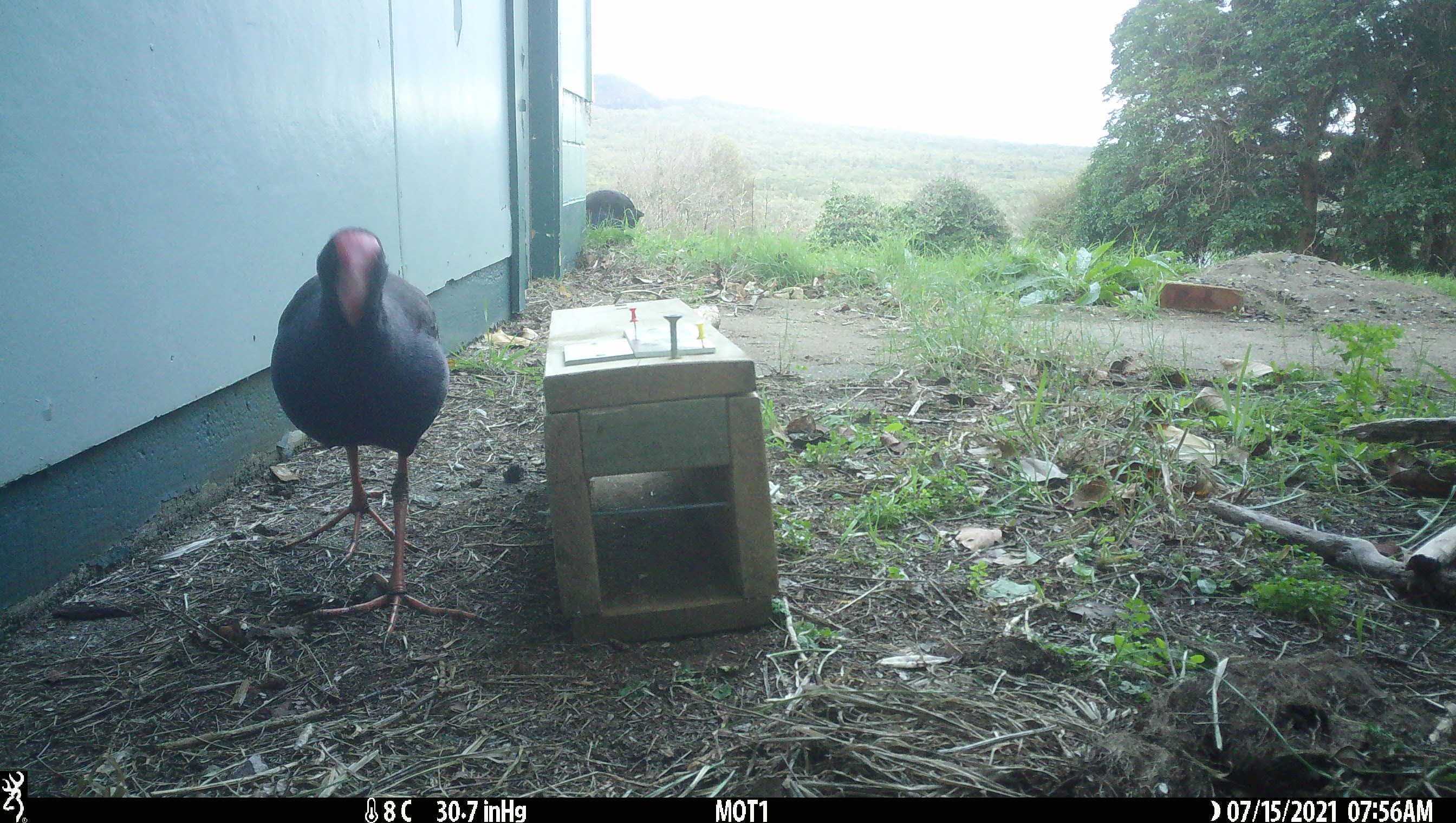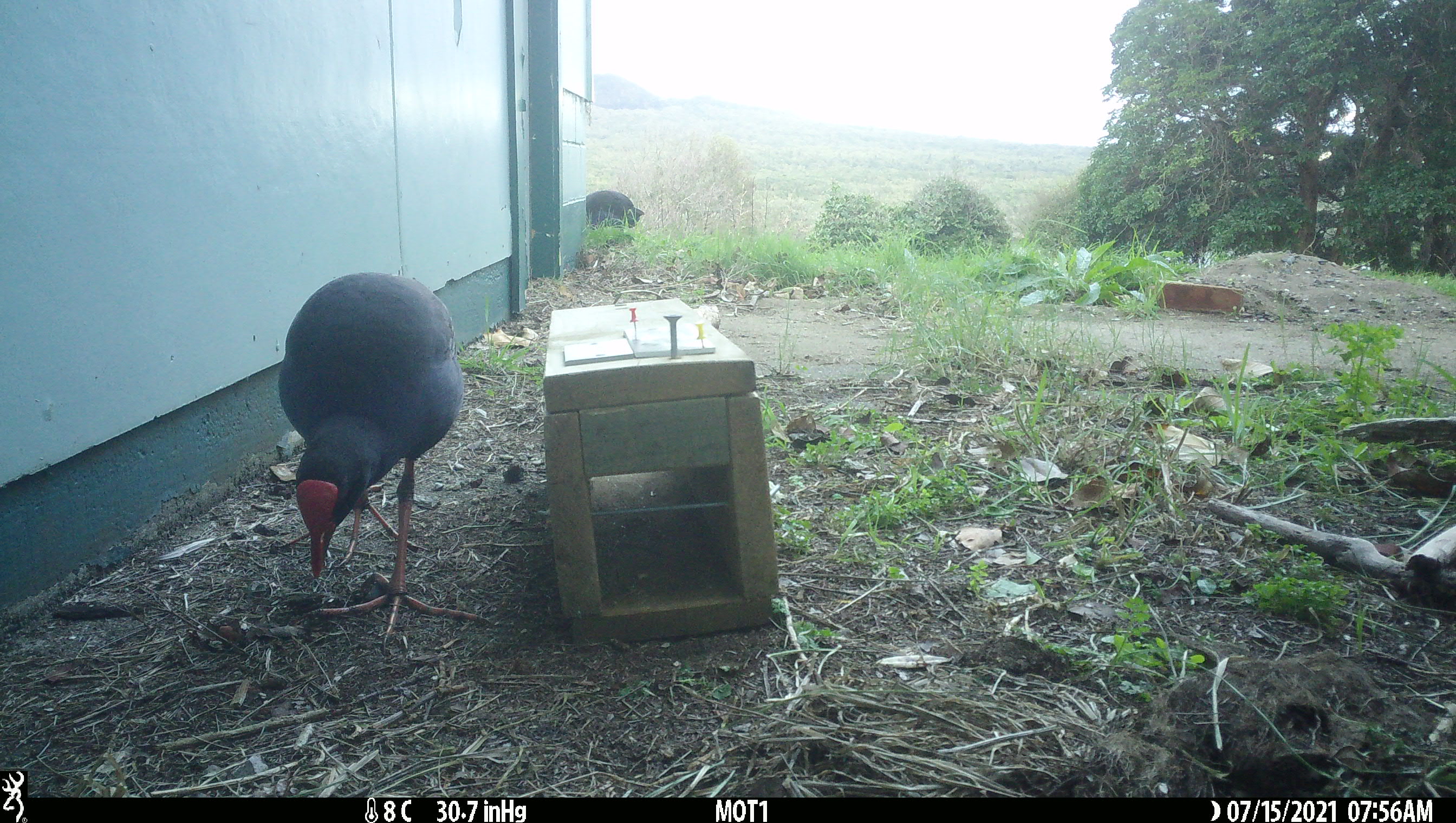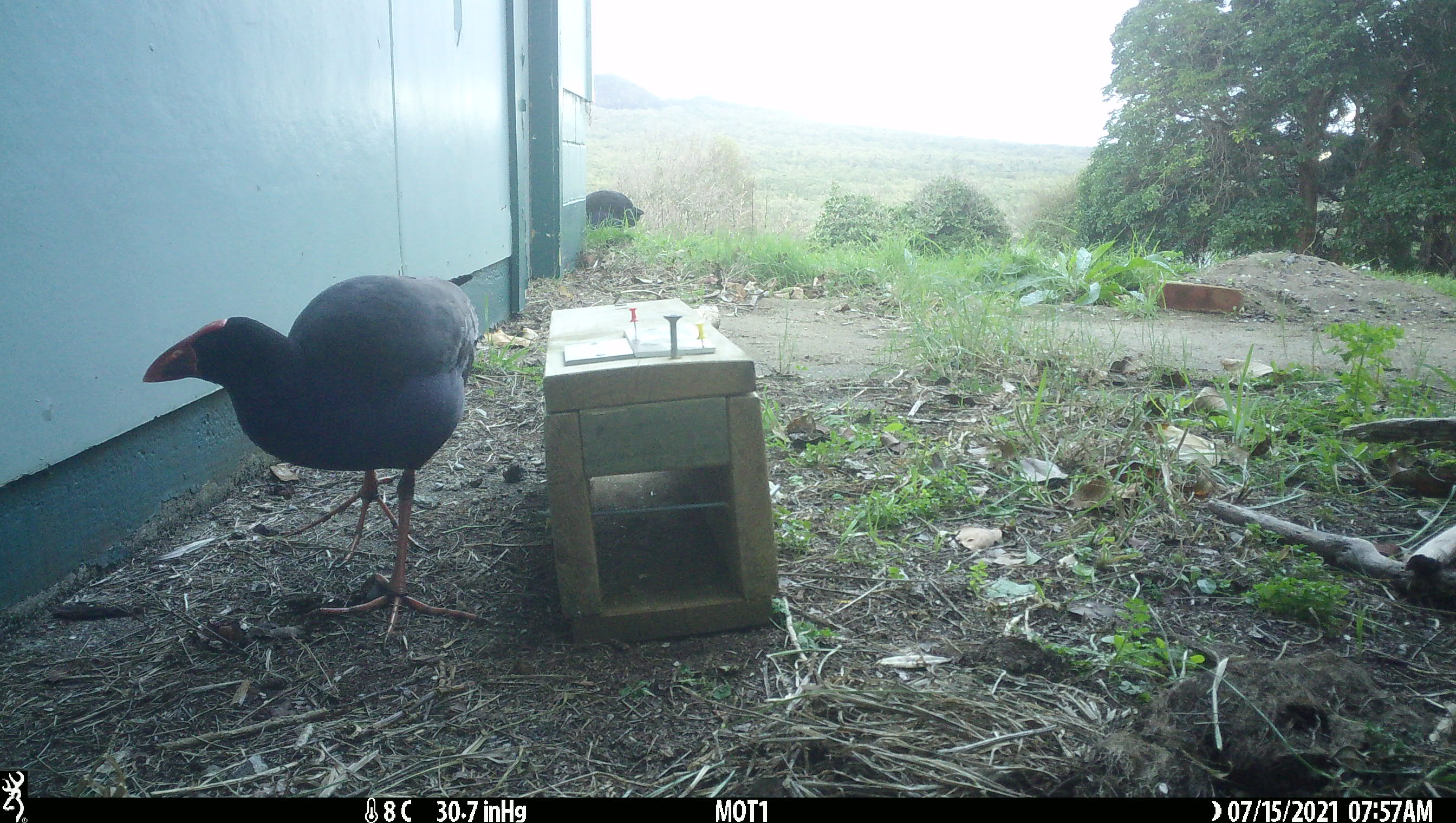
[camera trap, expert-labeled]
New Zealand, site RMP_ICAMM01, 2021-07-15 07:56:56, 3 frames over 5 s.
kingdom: Animalia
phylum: Chordata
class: Aves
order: Gruiformes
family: Rallidae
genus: Porphyrio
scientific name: Porphyrio melanotus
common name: australasian swamphen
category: pukeko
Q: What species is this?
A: Pukeko (australasian swamphen) (Porphyrio melanotus).